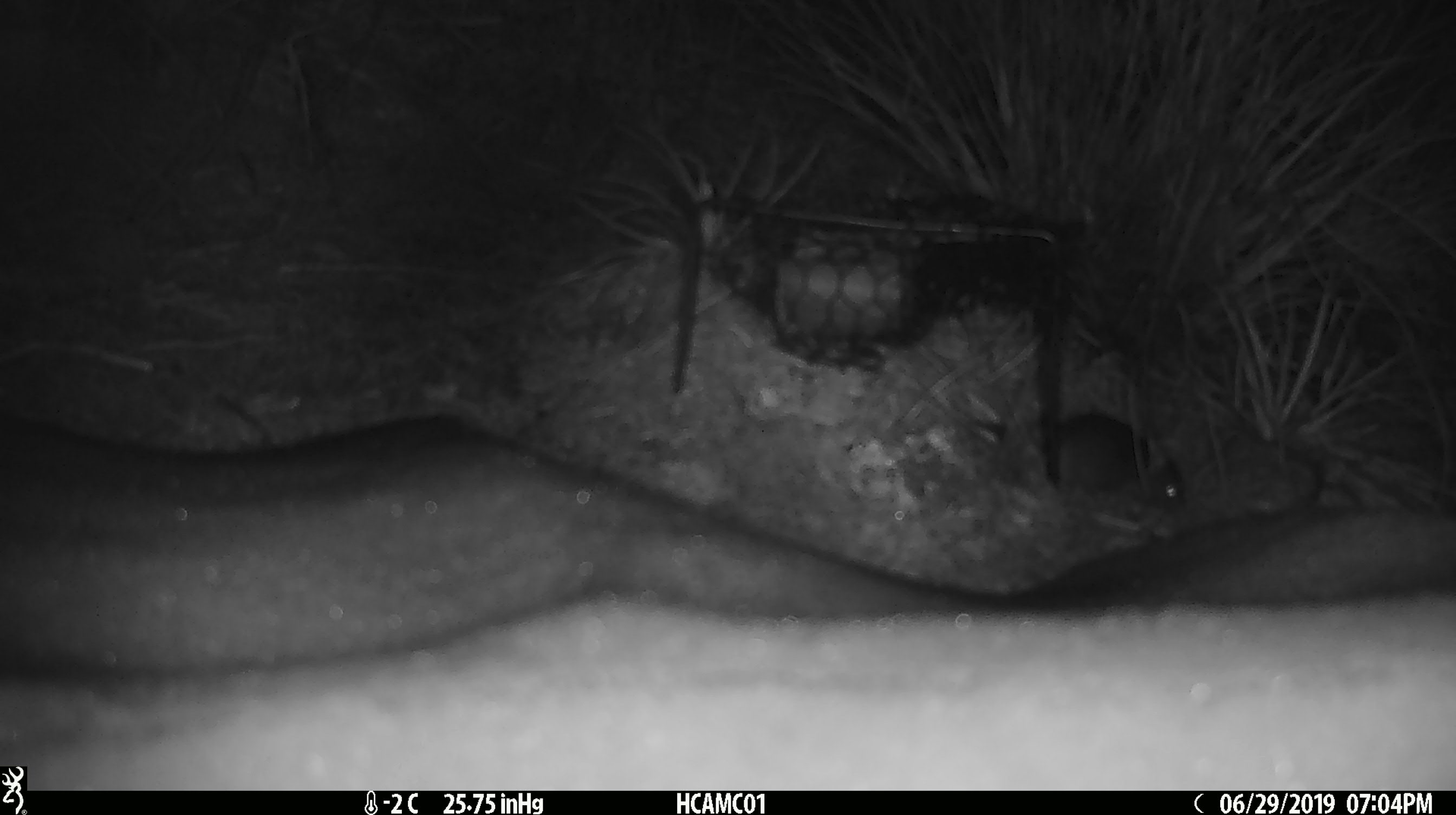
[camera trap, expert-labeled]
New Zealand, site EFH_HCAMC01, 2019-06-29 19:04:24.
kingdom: Animalia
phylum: Chordata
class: Mammalia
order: Rodentia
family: Muridae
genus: Mus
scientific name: Mus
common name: mouse